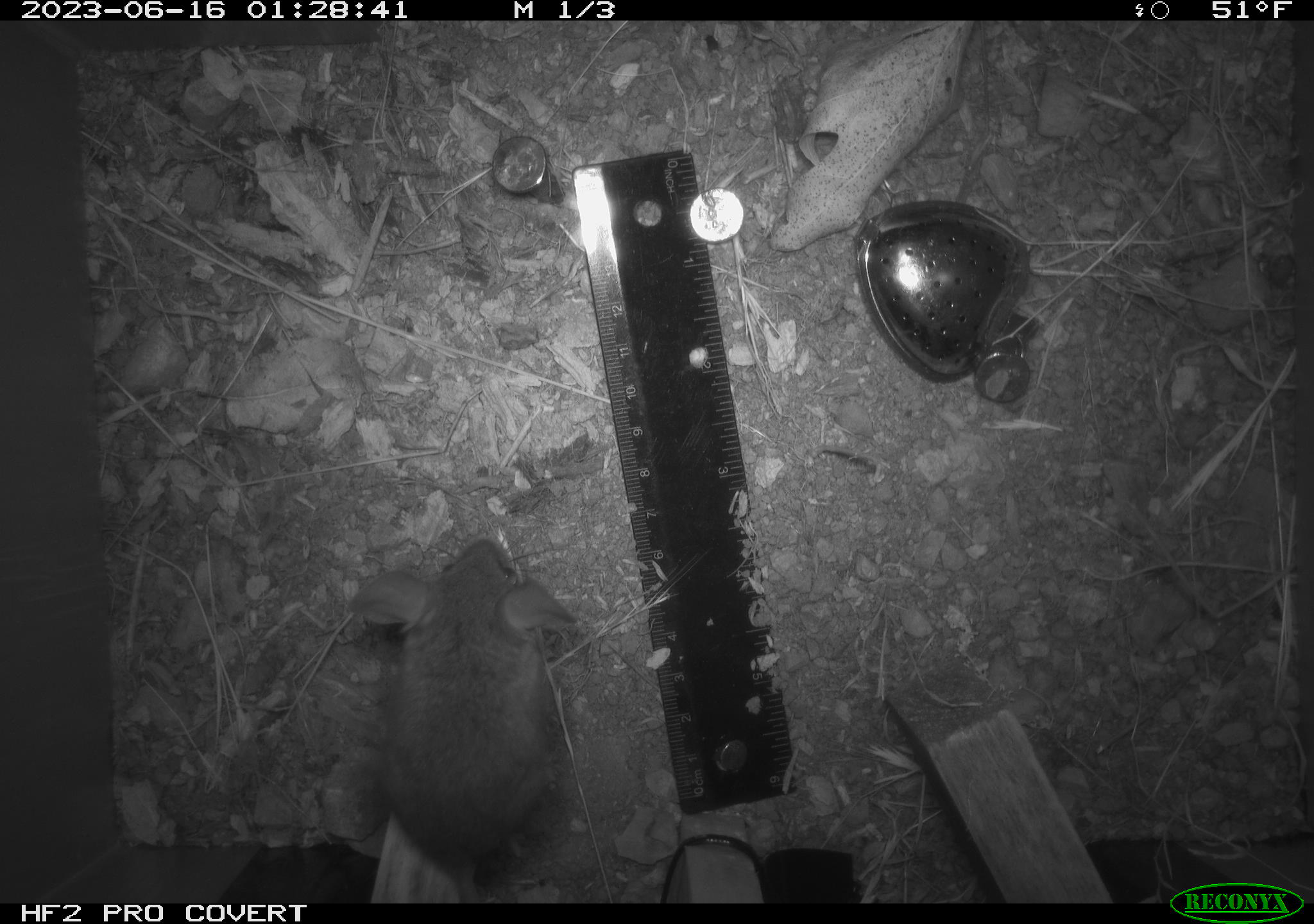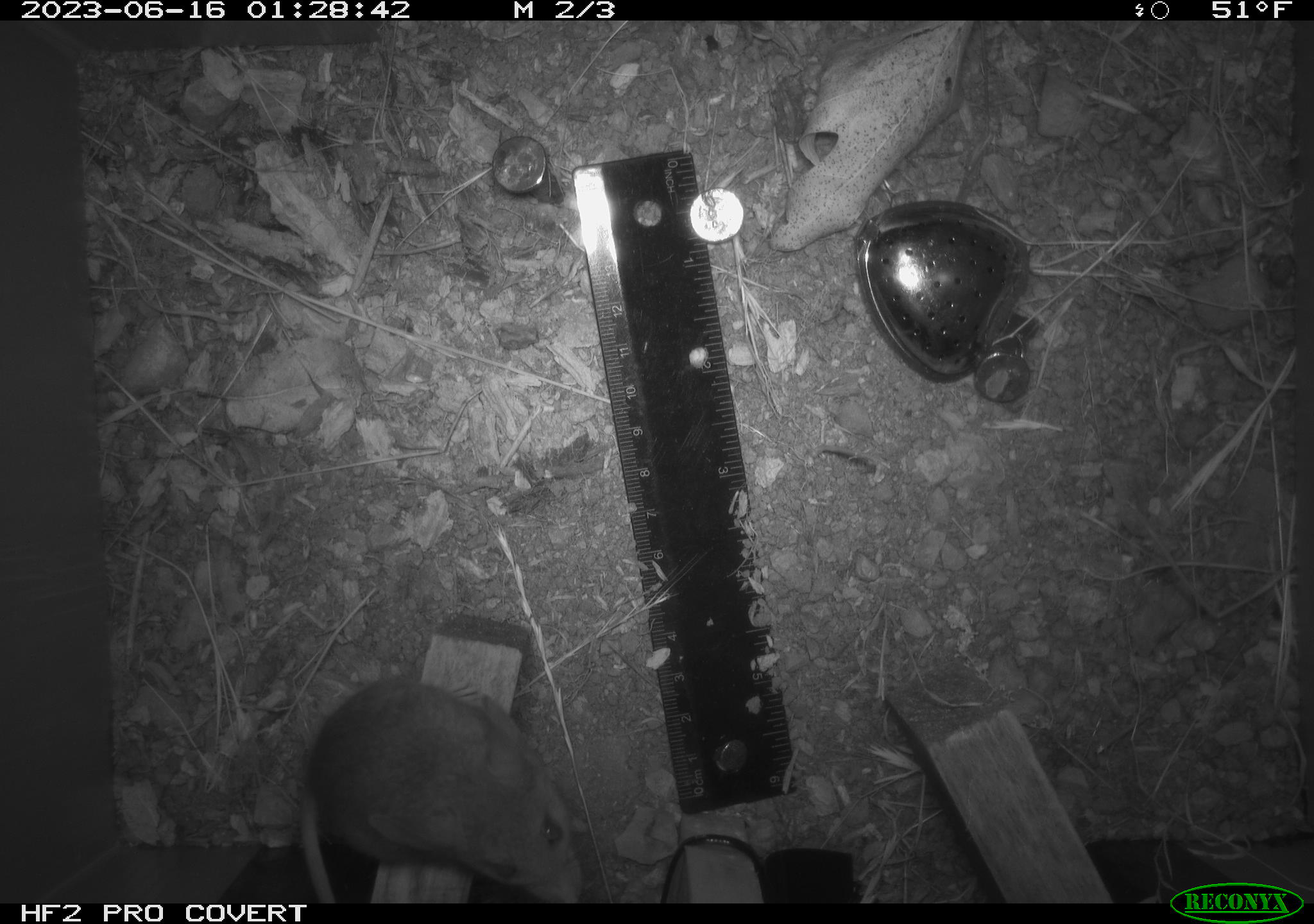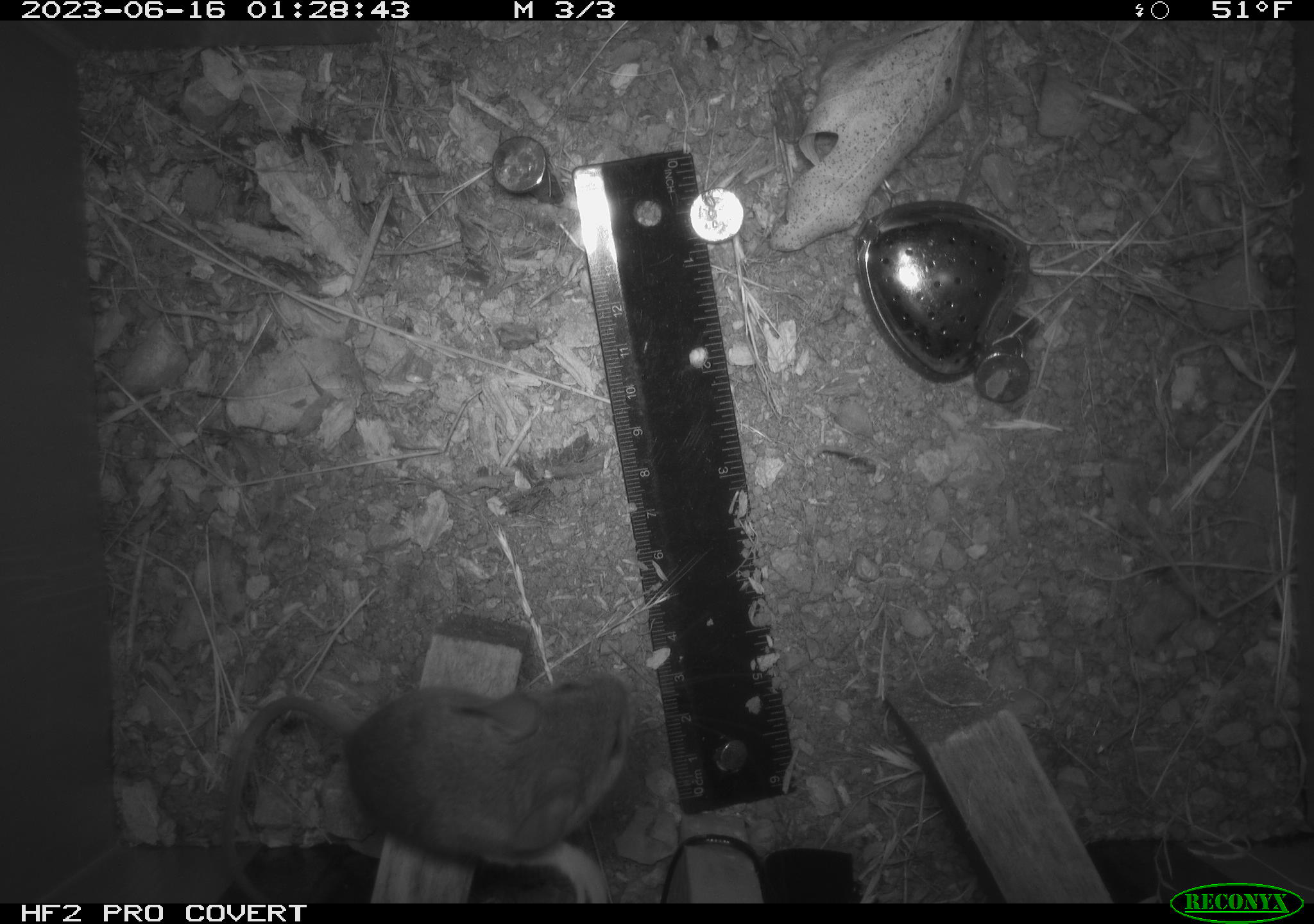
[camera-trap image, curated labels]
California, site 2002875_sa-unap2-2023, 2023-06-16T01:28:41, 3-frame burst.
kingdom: Animalia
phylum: Chordata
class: Mammalia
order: Rodentia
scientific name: Rodentia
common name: mouse species